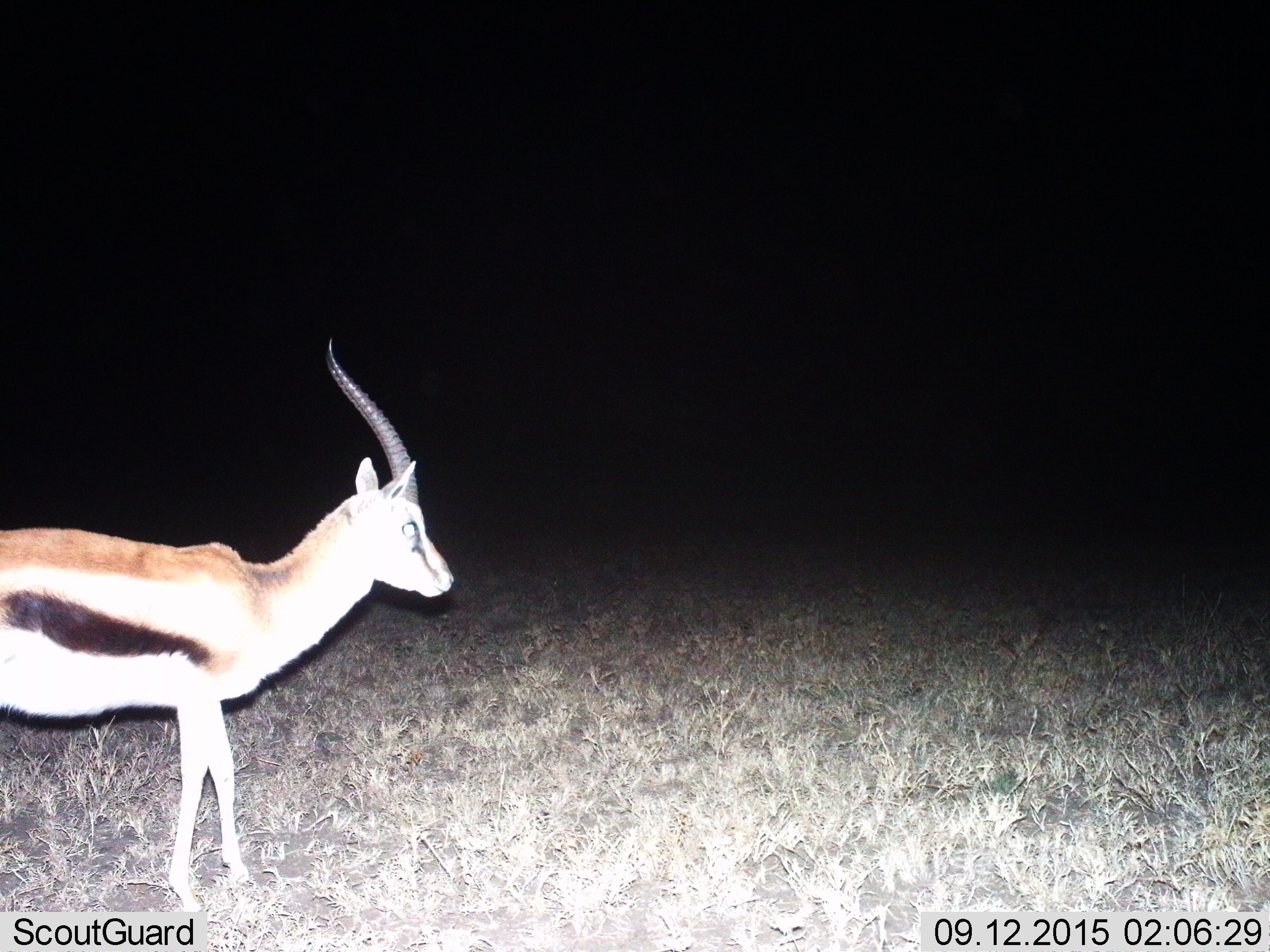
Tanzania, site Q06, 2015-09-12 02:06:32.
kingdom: Animalia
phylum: Chordata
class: Mammalia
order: Artiodactyla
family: Bovidae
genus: Eudorcas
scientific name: Eudorcas thomsonii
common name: thomson's gazelle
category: gazellethomsons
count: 1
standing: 100%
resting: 0%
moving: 12%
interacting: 0%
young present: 0%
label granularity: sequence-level